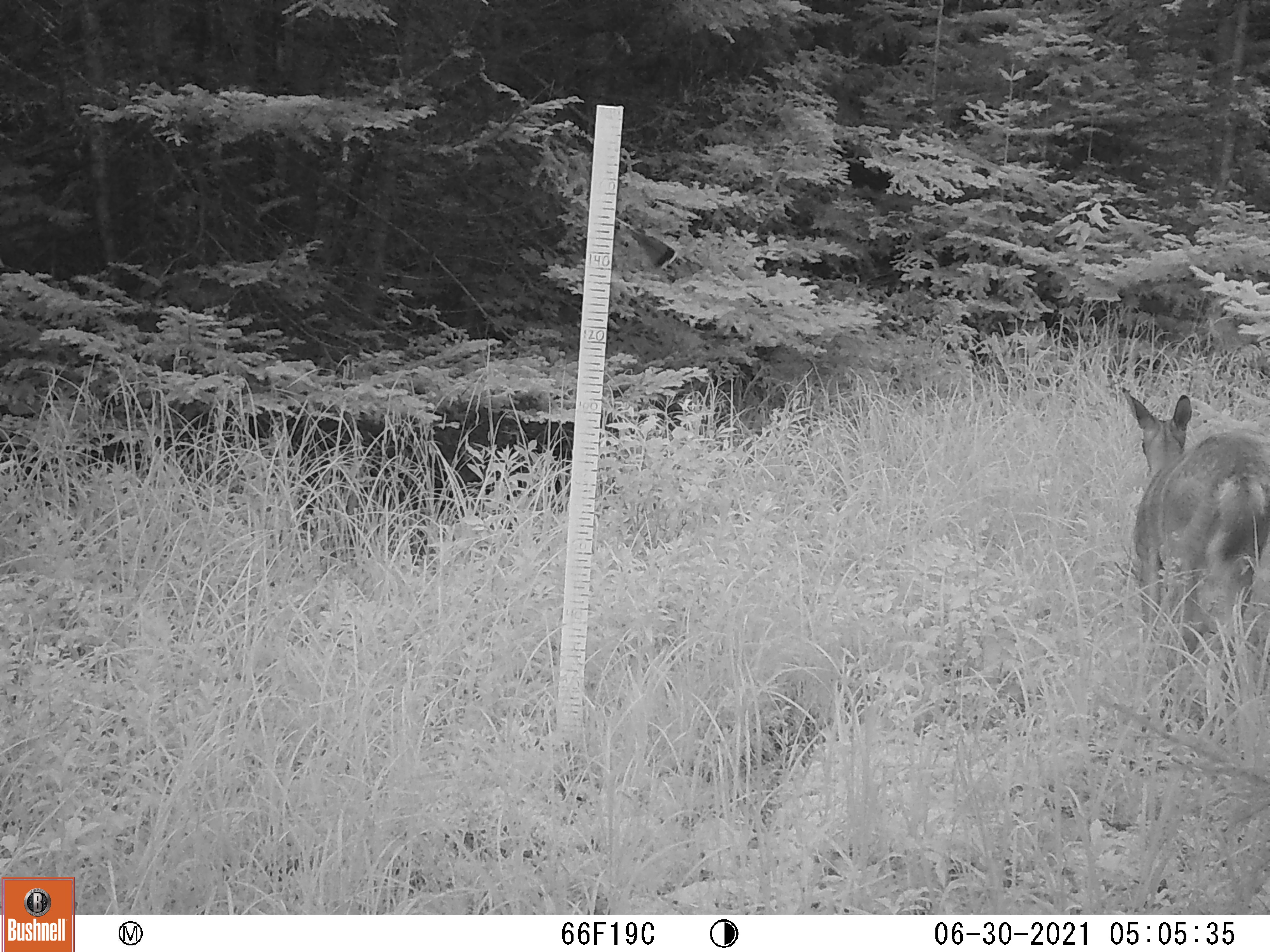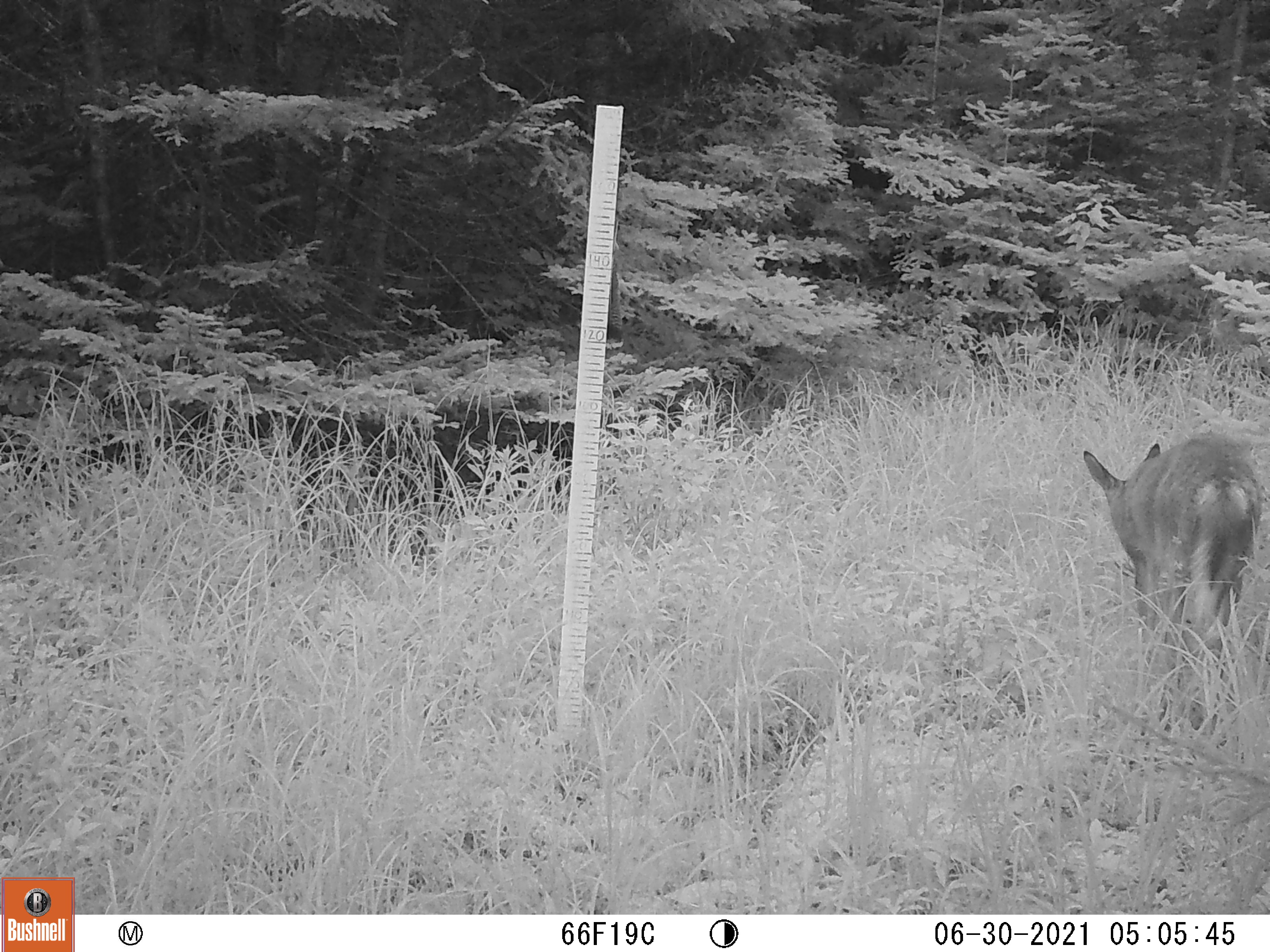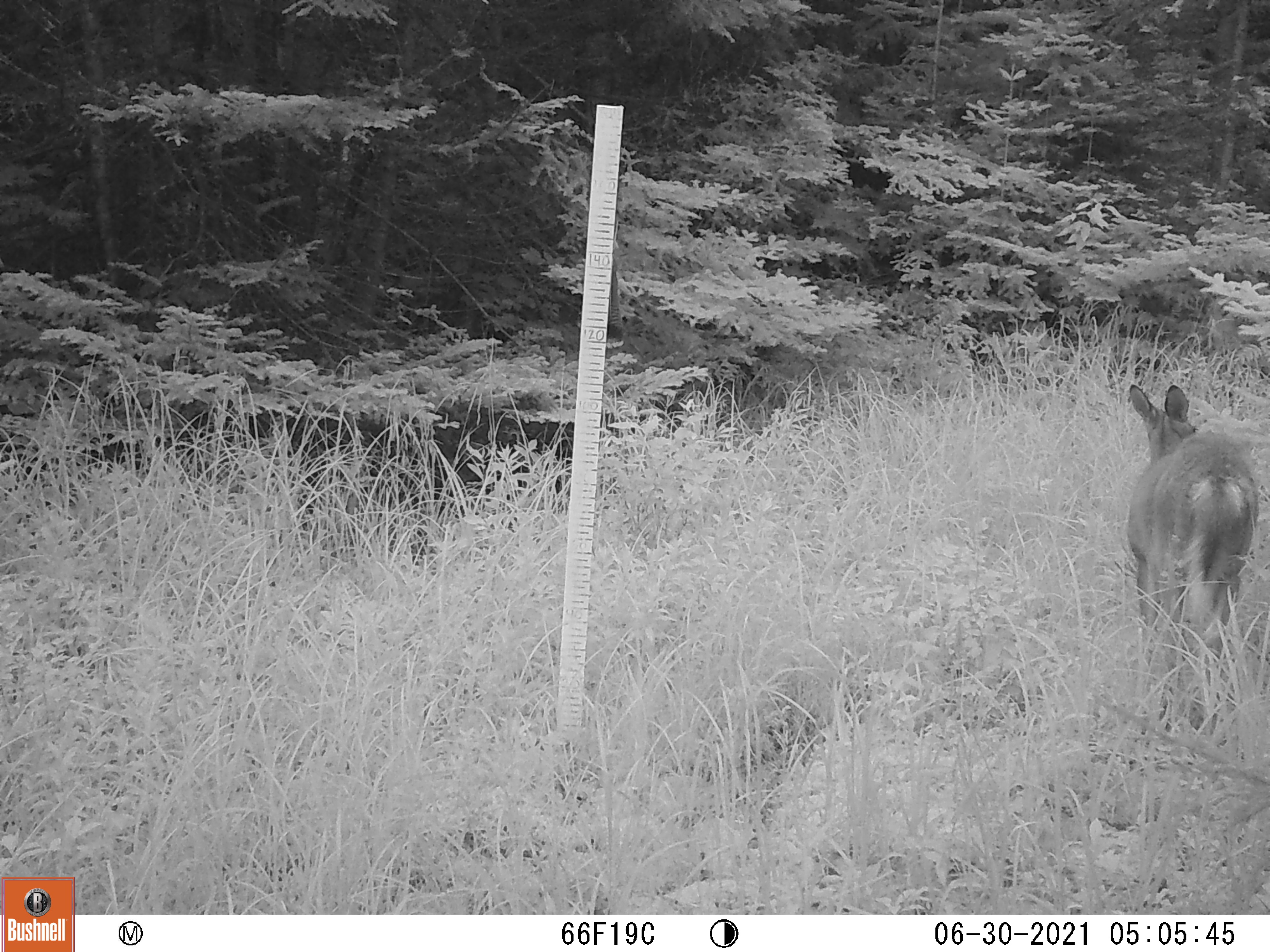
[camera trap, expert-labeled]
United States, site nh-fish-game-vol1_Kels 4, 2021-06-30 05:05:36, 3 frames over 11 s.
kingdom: Animalia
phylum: Chordata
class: Mammalia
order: Artiodactyla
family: Cervidae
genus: Odocoileus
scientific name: Odocoileus virginianus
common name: white-tailed deer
White-tailed deer (Odocoileus virginianus).